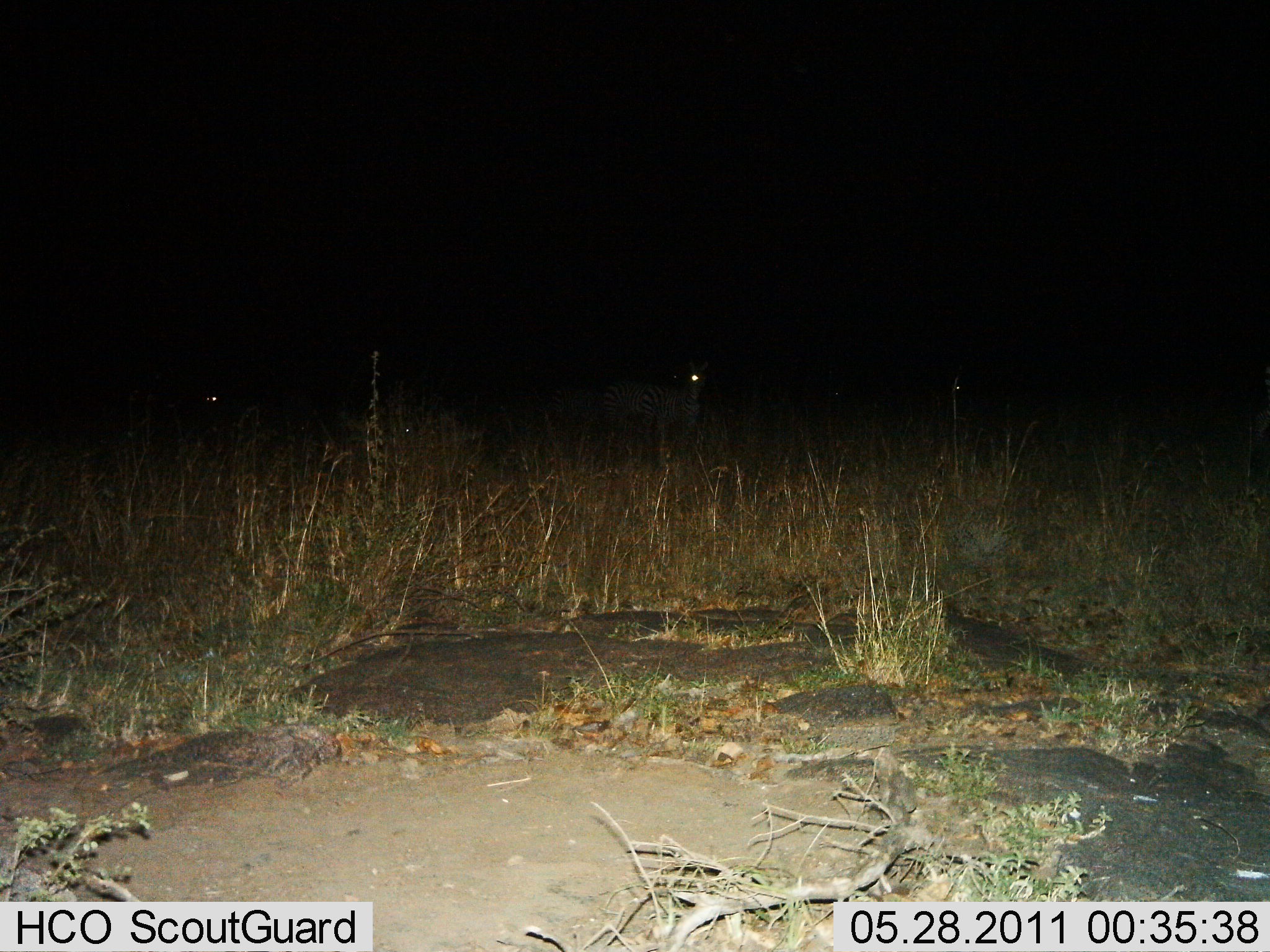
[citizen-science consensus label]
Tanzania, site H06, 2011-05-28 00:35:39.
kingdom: Animalia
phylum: Chordata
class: Mammalia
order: Perissodactyla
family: Equidae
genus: Equus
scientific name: Equus quagga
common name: plains zebra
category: zebra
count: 3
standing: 80%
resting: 0%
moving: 0%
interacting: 0%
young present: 0%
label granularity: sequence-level